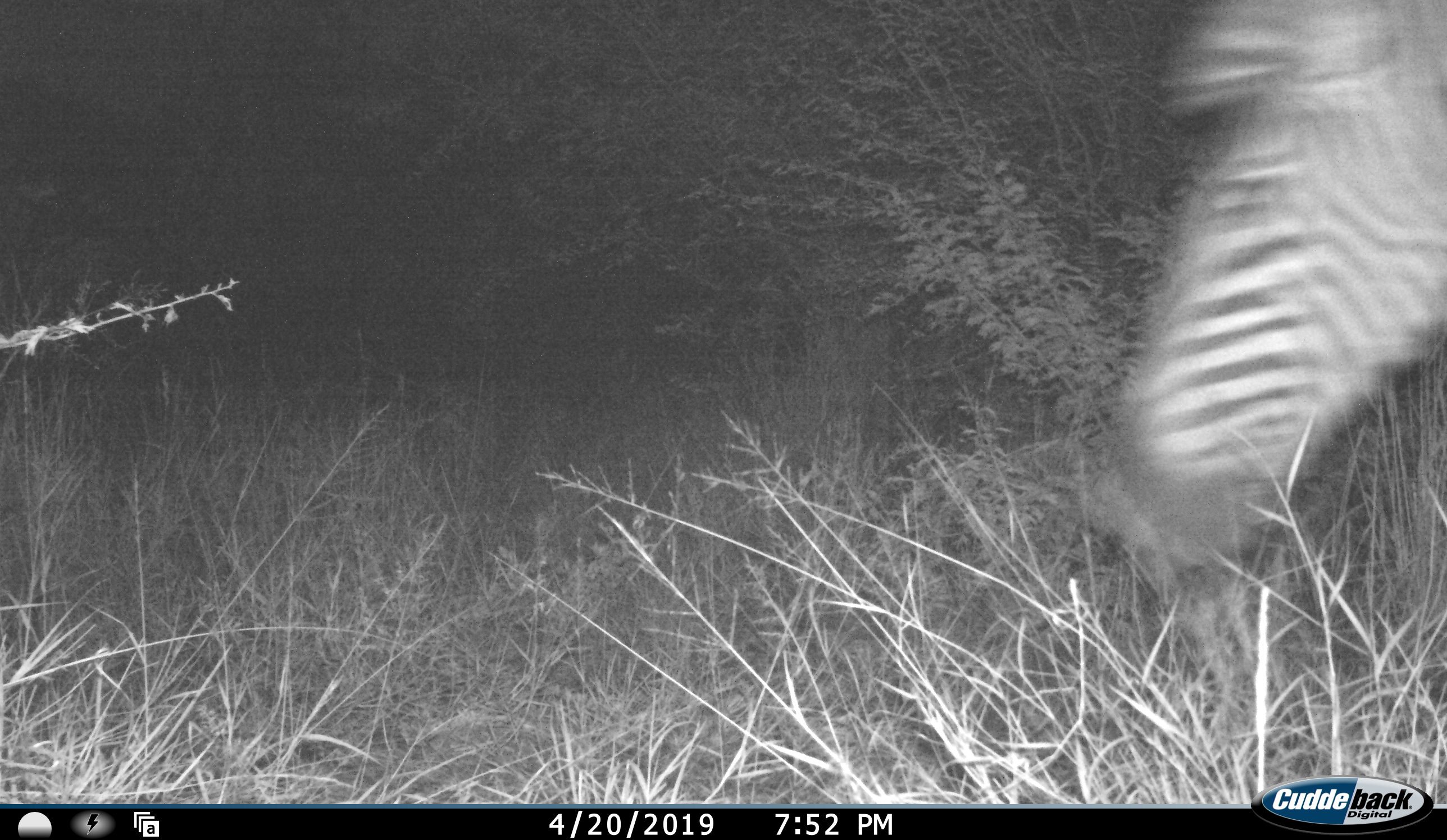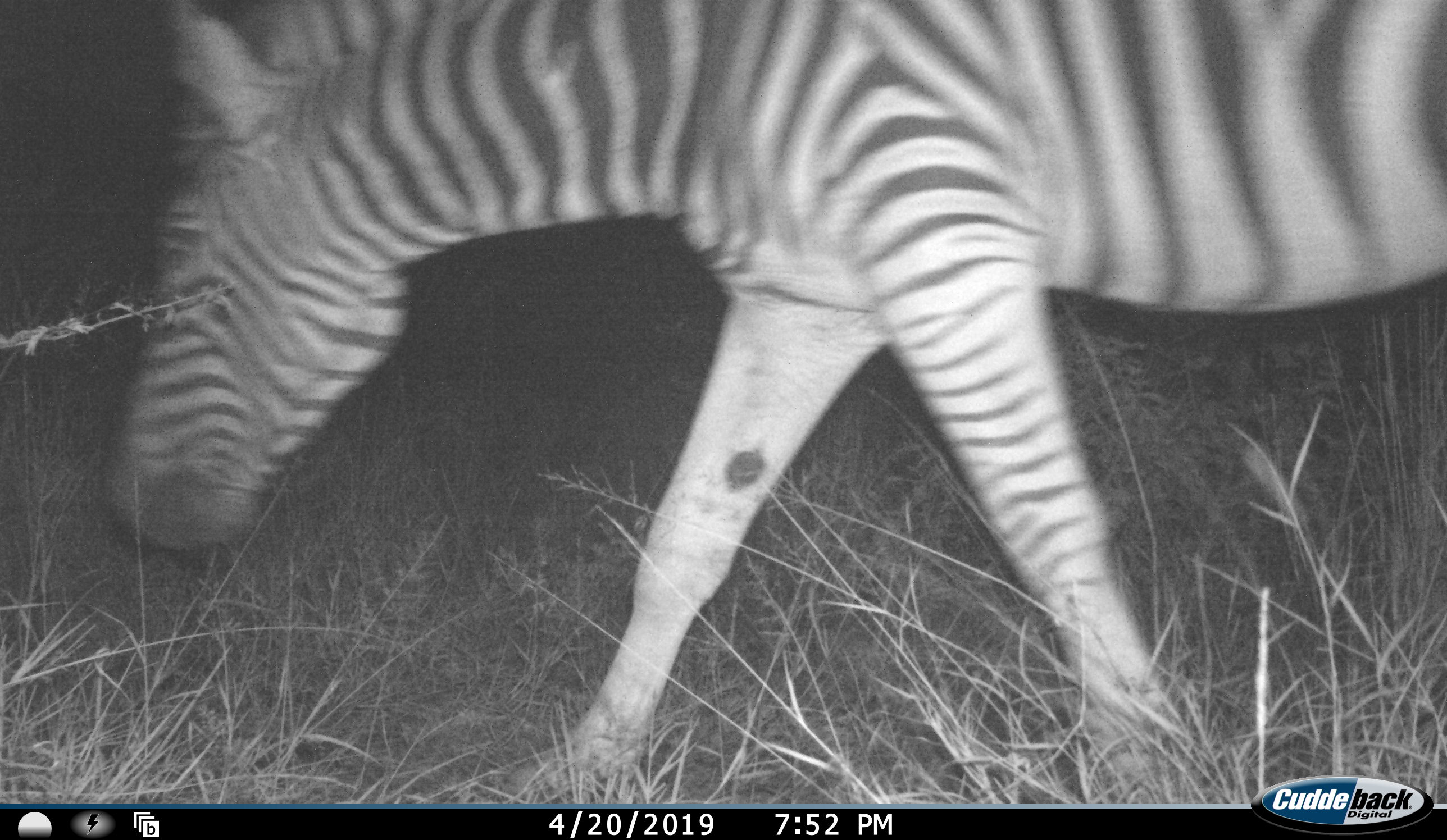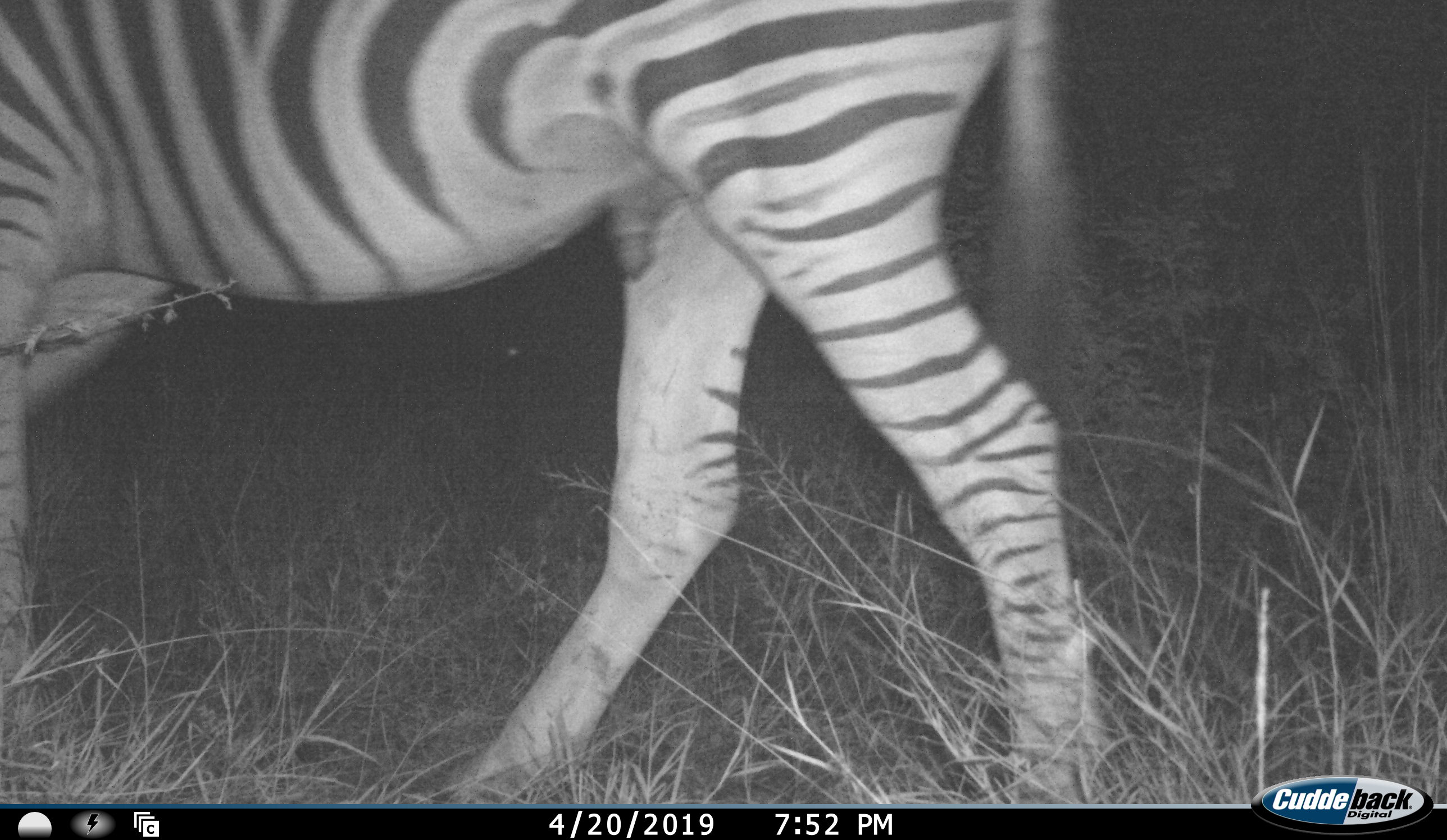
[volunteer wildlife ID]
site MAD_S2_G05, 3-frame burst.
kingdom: Animalia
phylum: Chordata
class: Mammalia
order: Perissodactyla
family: Equidae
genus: Equus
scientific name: Equus quagga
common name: plains zebra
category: zebraplains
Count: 1.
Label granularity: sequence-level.